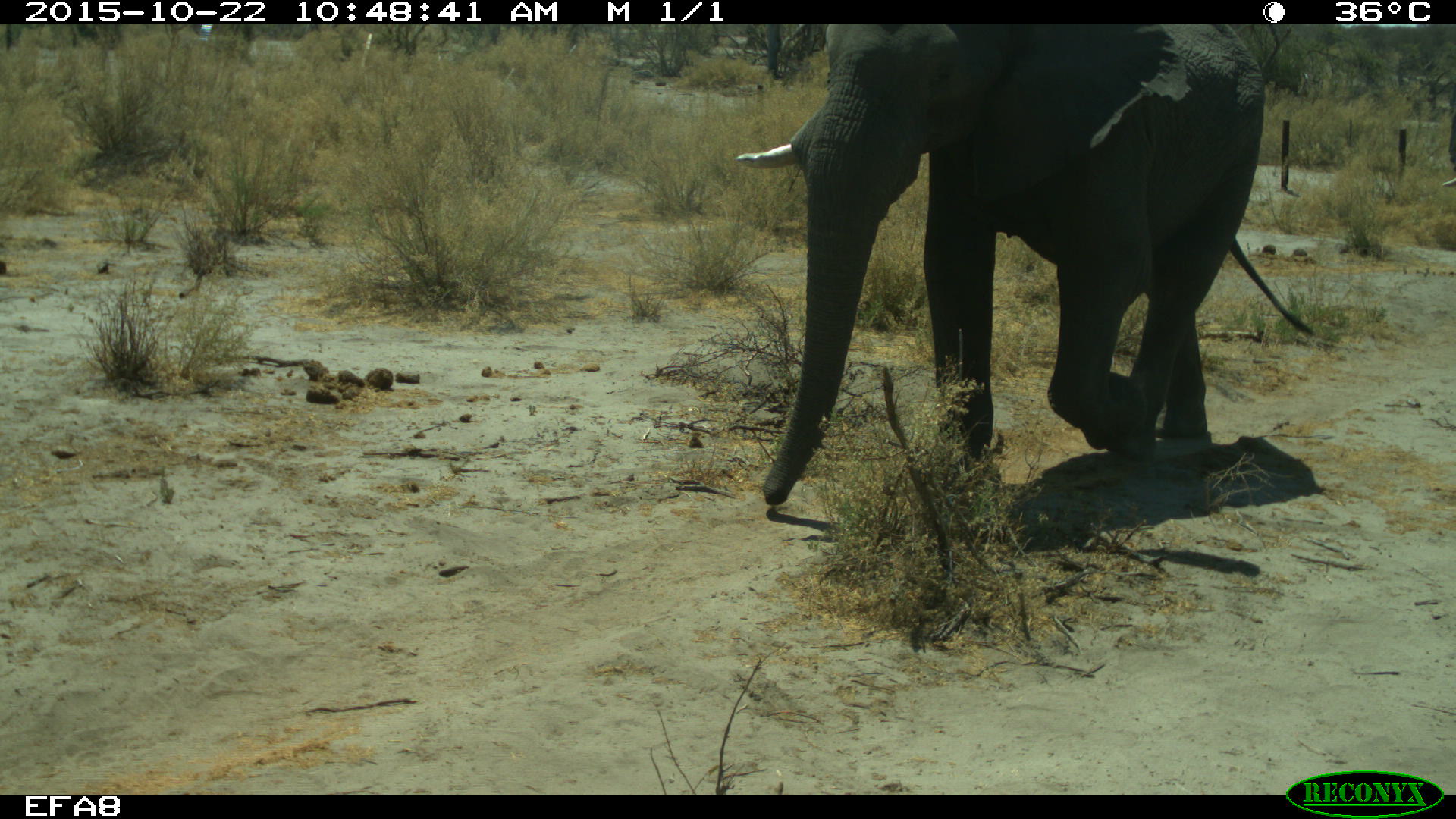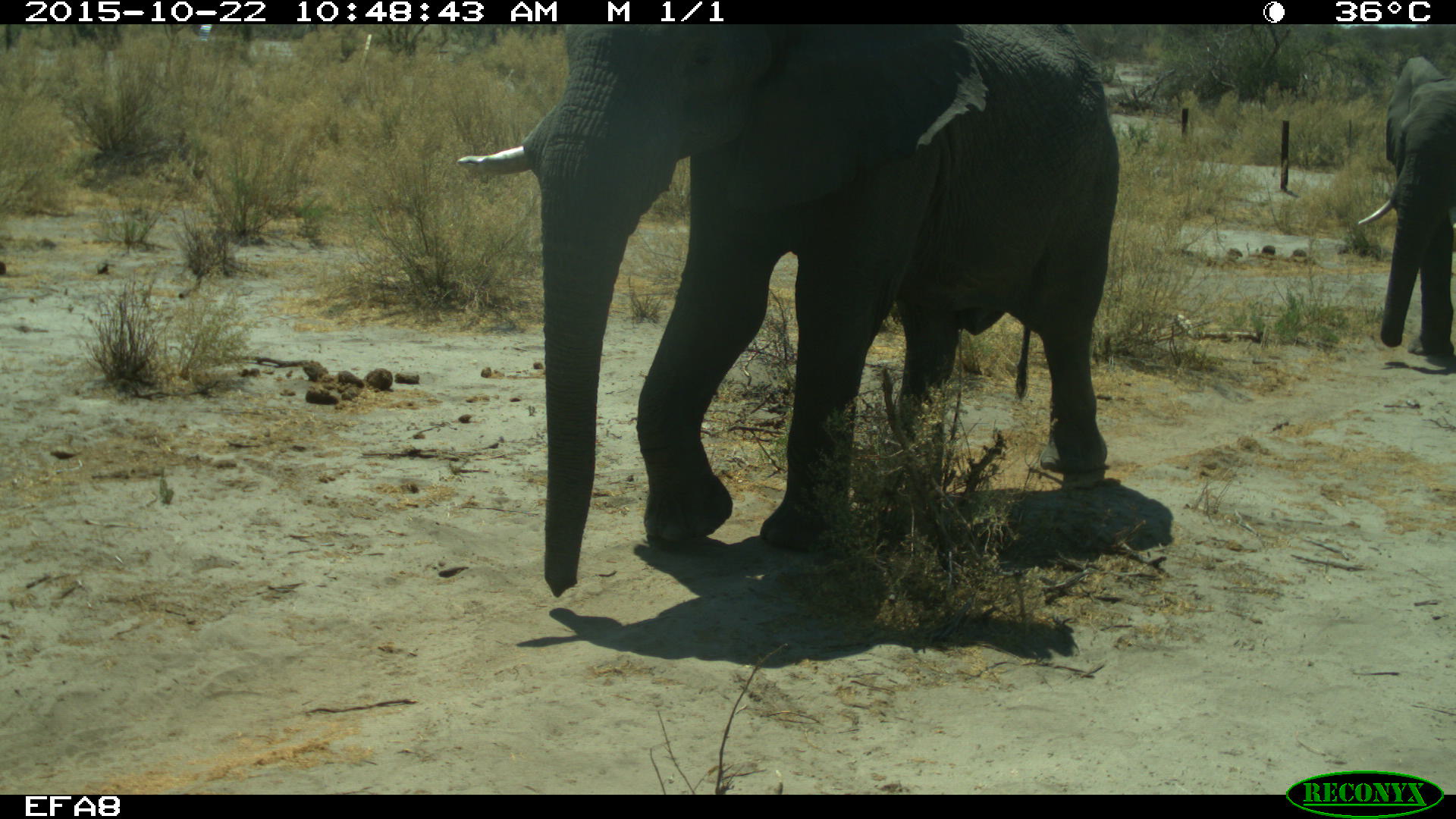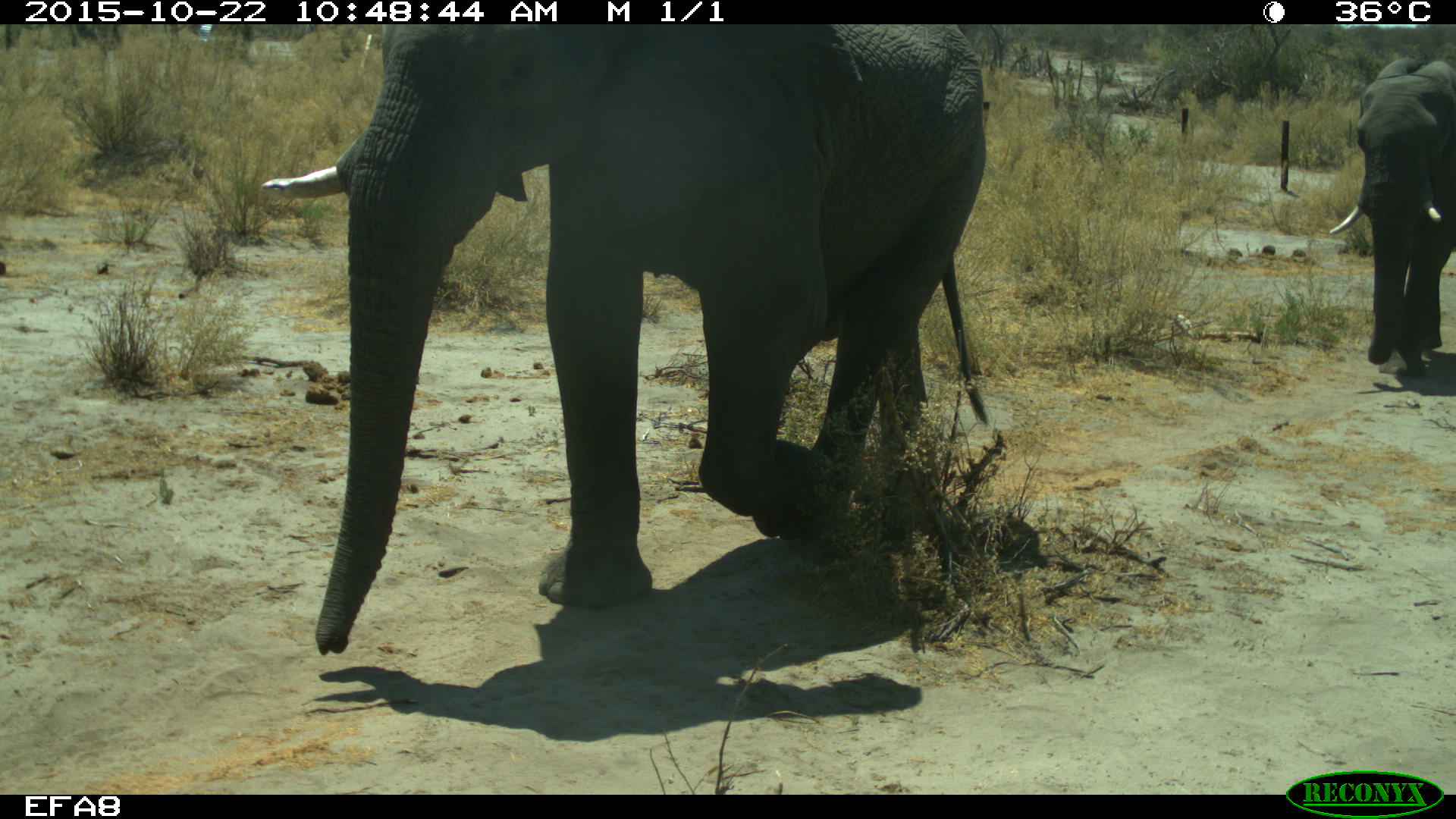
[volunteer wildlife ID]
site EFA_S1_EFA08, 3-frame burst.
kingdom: Animalia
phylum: Chordata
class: Mammalia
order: Proboscidea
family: Elephantidae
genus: Loxodonta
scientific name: Loxodonta africana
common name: african bush elephant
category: elephant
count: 2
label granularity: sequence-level